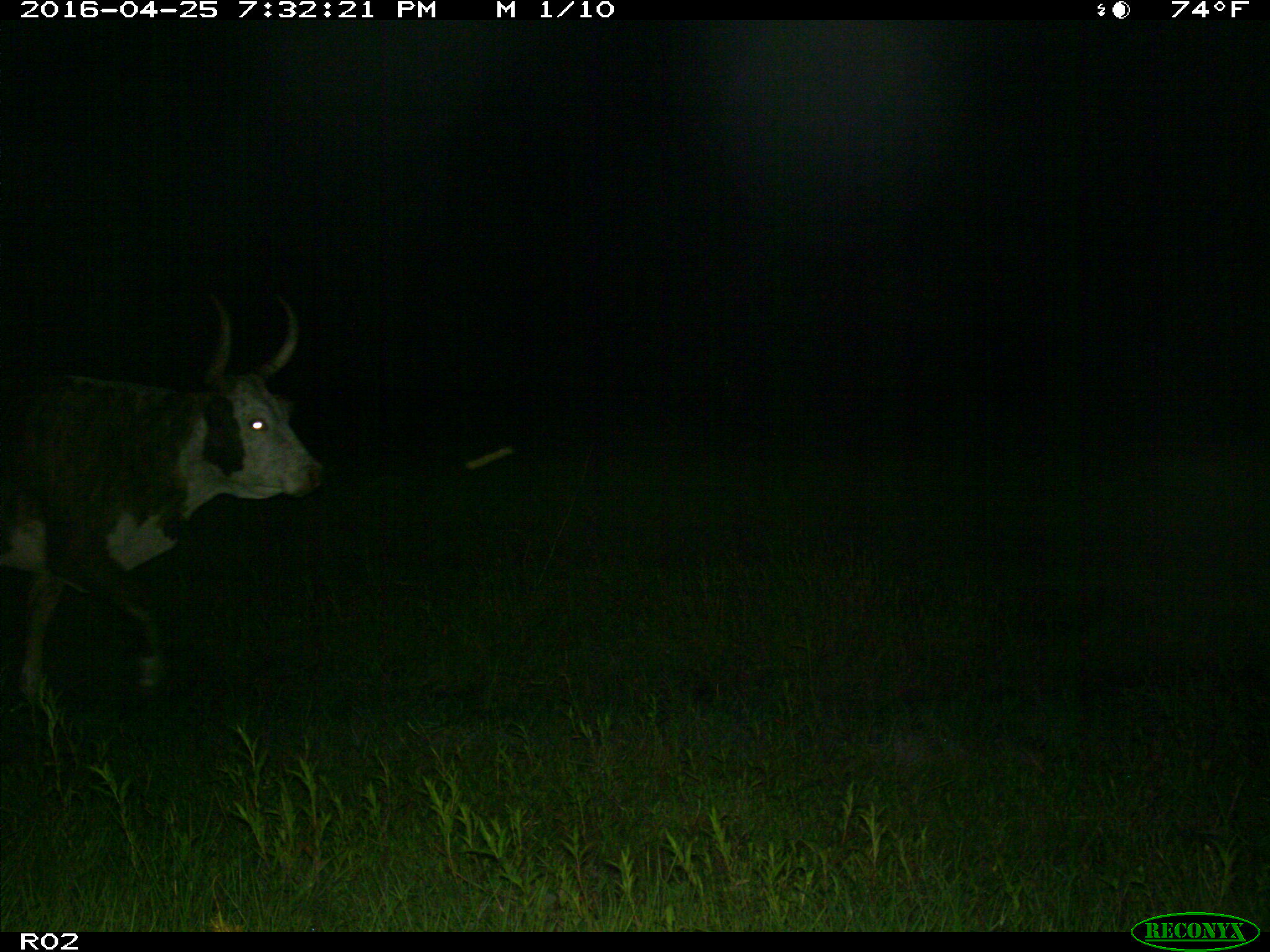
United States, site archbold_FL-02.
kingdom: Animalia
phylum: Chordata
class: Mammalia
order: Artiodactyla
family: Bovidae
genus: Bos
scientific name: Bos taurus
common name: domestic cow